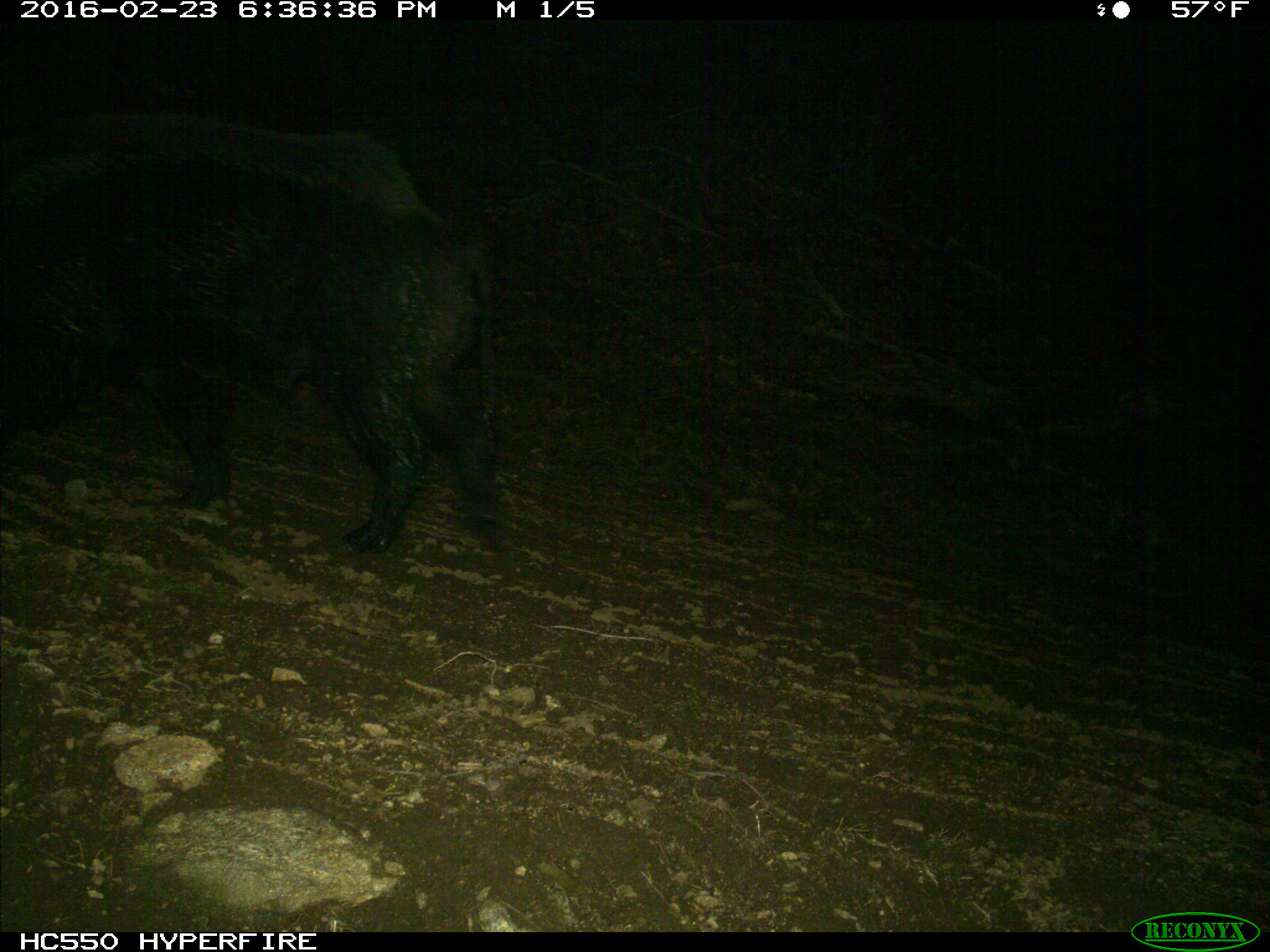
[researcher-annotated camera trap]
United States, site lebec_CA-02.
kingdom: Animalia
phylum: Chordata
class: Mammalia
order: Artiodactyla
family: Suidae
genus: Sus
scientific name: Sus scrofa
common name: wild boar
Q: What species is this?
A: Sus scrofa (wild boar).